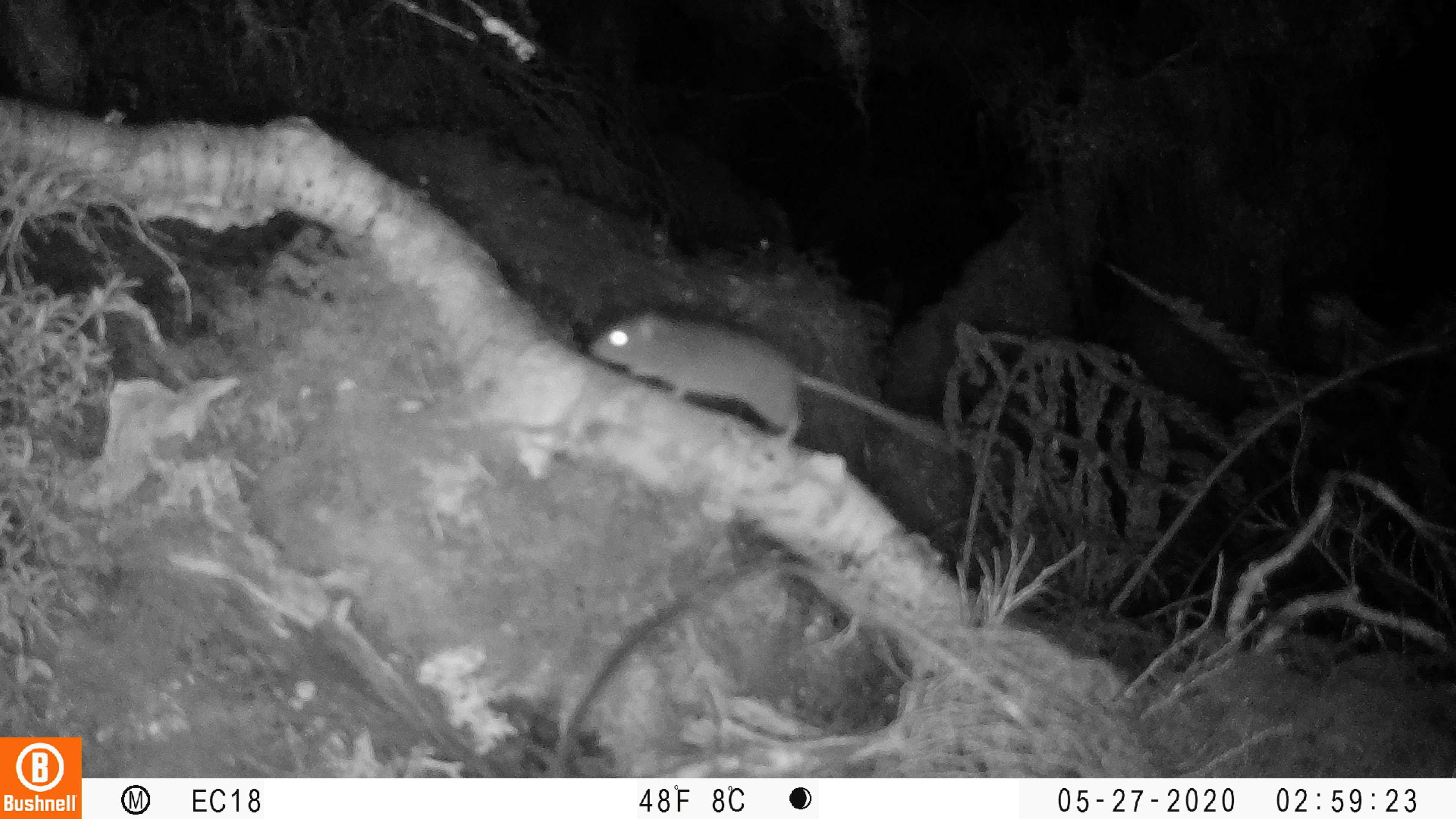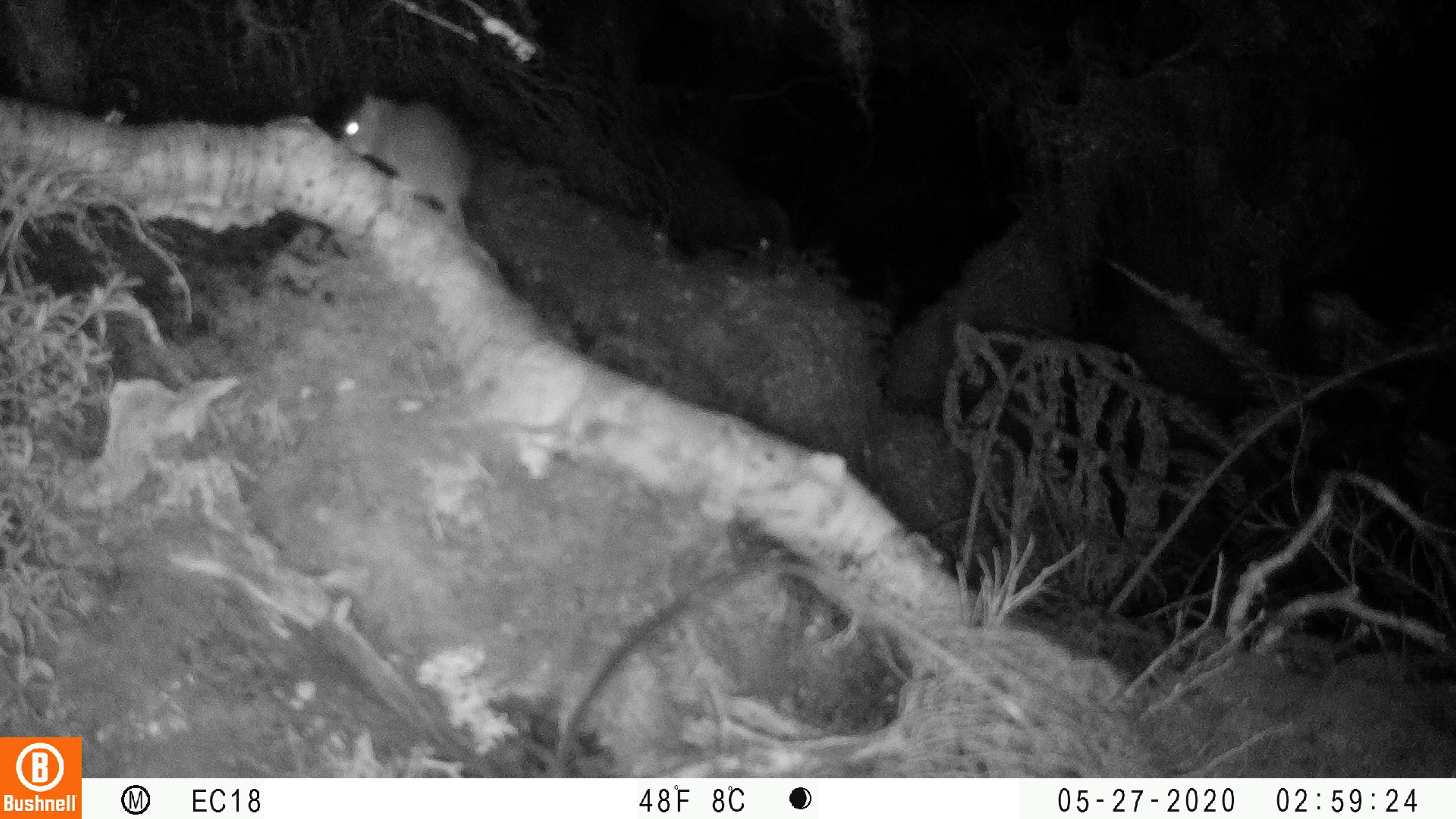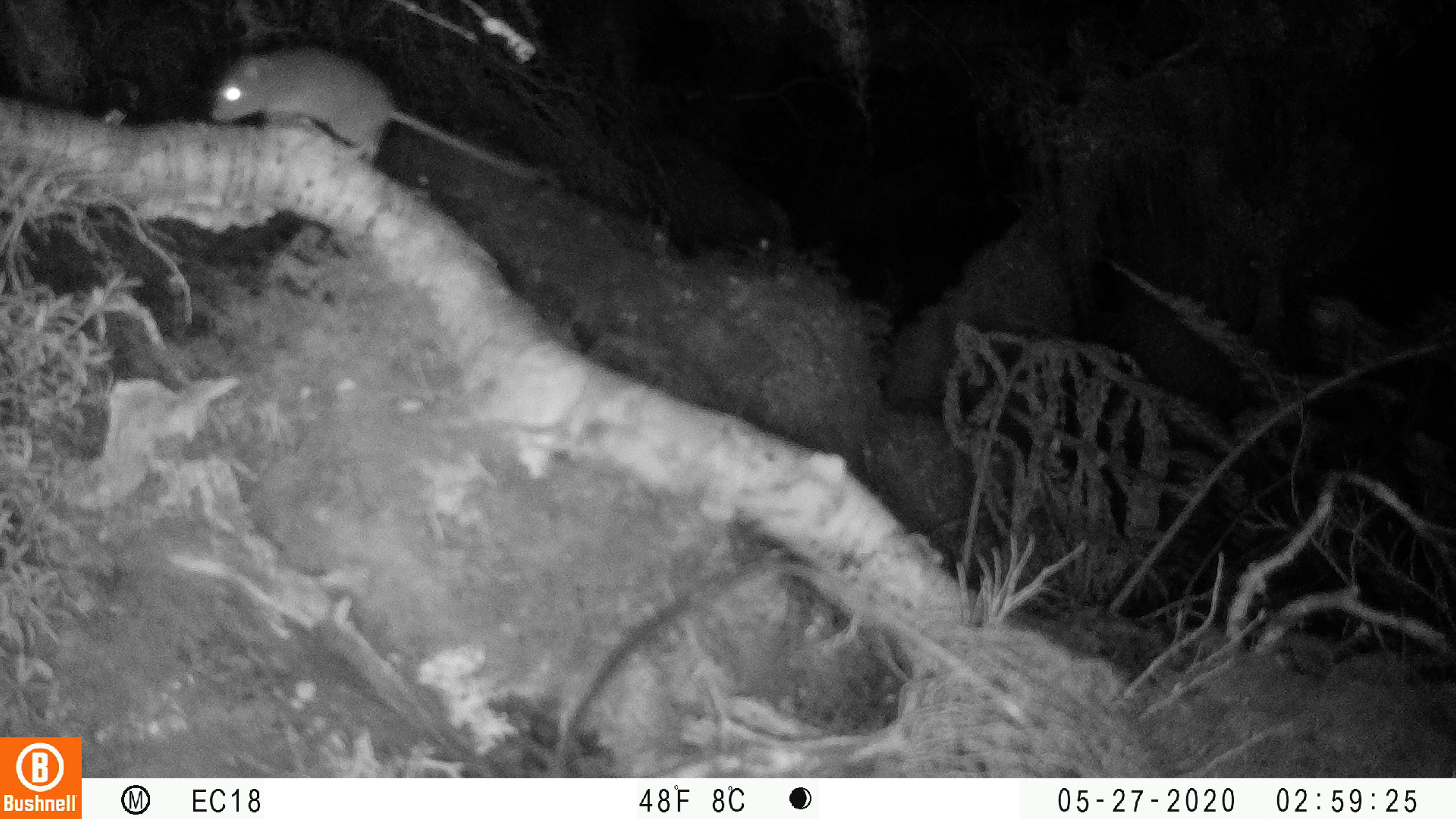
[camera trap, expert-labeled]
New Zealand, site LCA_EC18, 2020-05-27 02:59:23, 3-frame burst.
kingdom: Animalia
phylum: Chordata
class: Mammalia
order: Rodentia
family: Muridae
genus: Rattus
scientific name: Rattus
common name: rat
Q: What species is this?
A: Rat (Rattus).